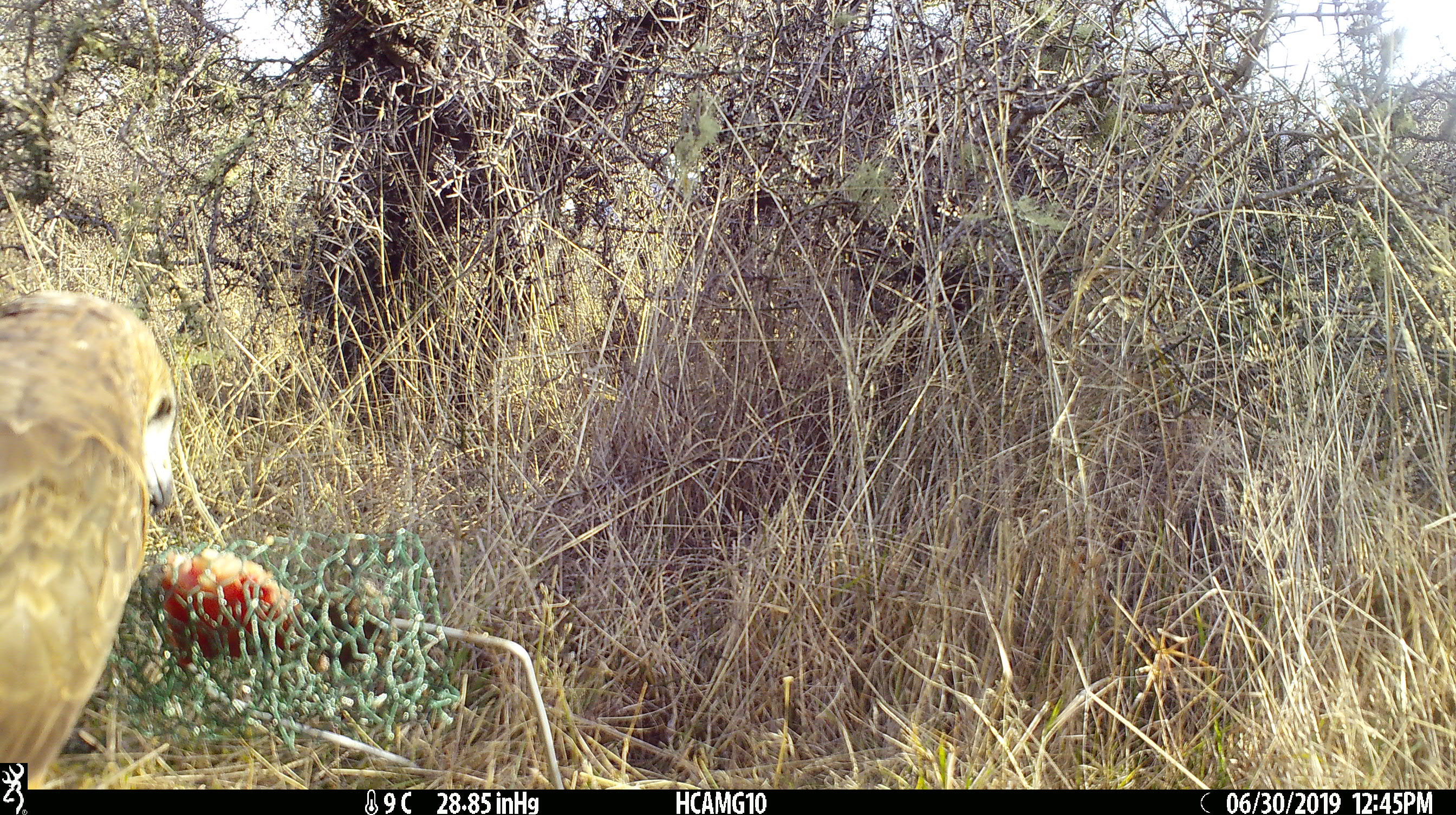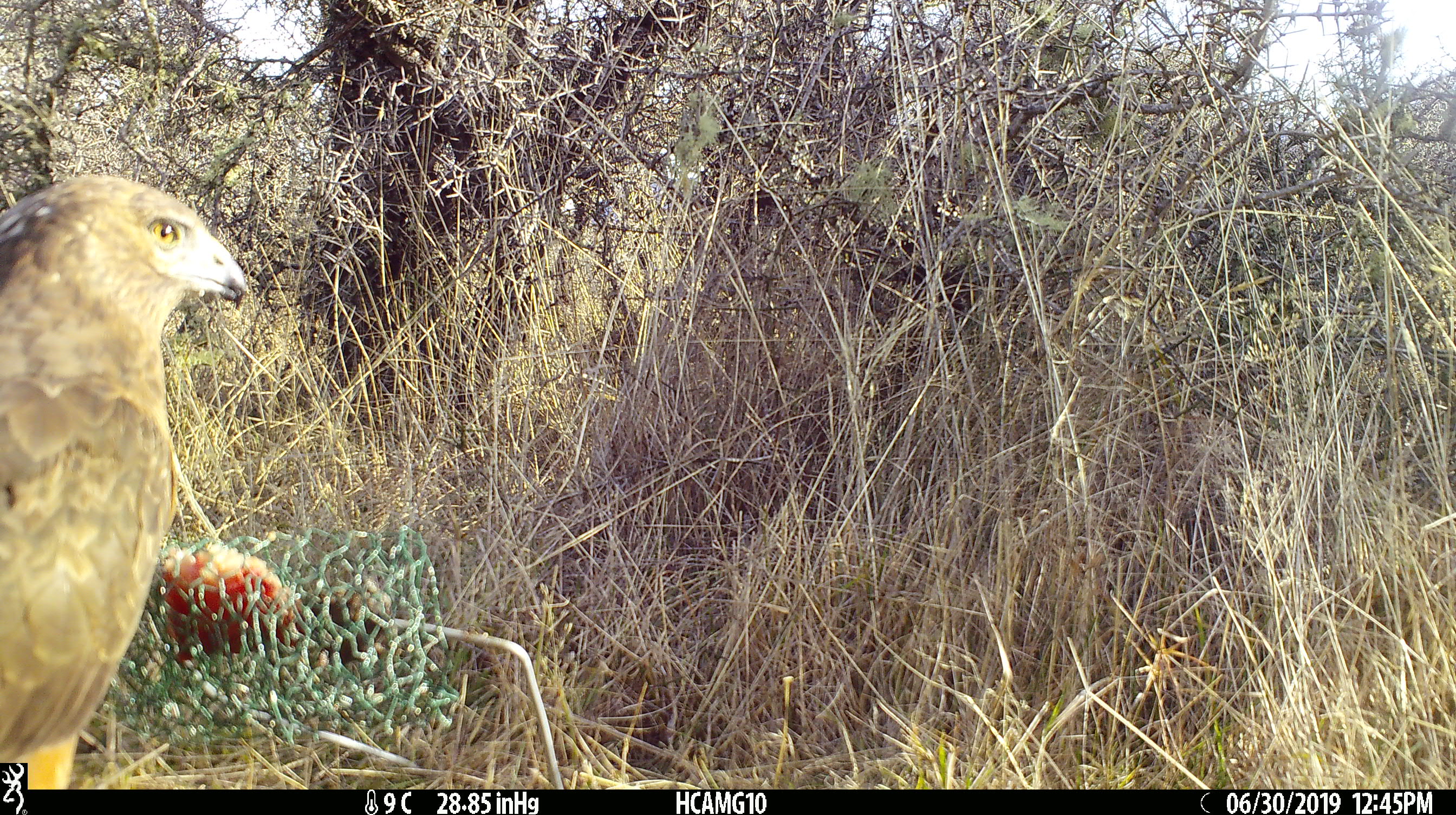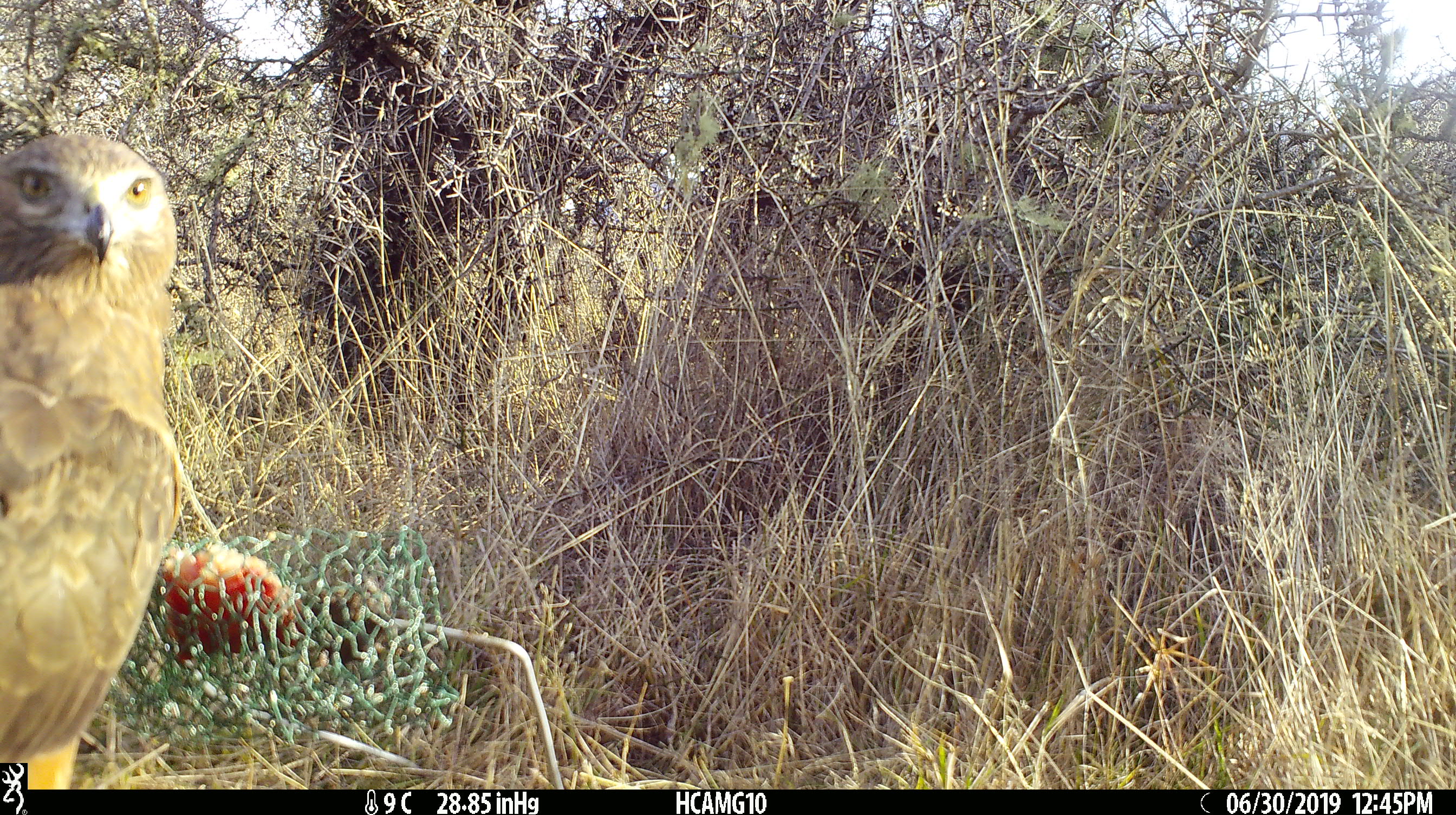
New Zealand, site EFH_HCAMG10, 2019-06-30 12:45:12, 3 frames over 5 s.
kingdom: Animalia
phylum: Chordata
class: Aves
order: Accipitriformes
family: Accipitridae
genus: Circus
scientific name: Circus approximans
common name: swamp harrier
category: harrier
Harrier (swamp harrier) (Circus approximans).